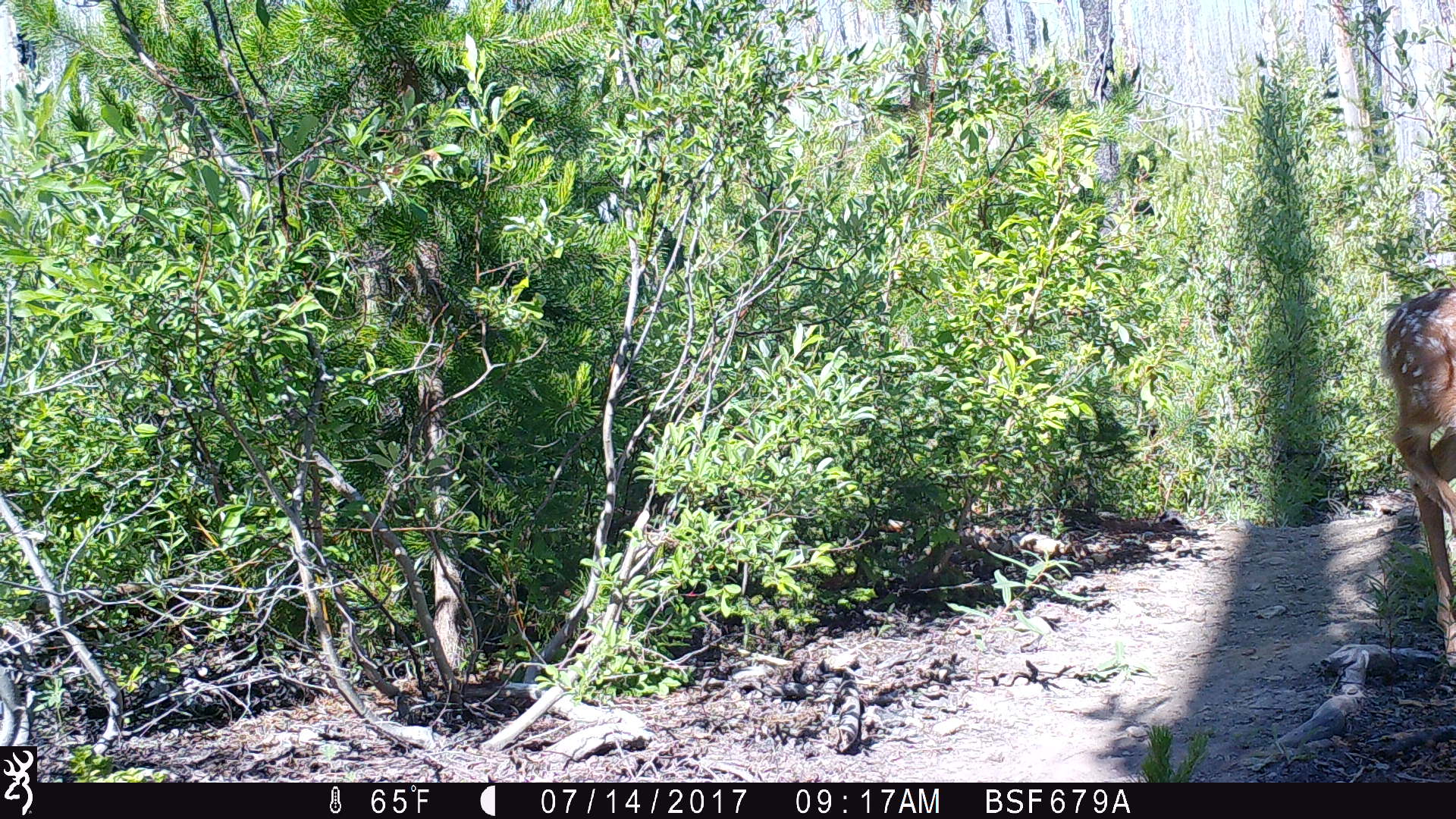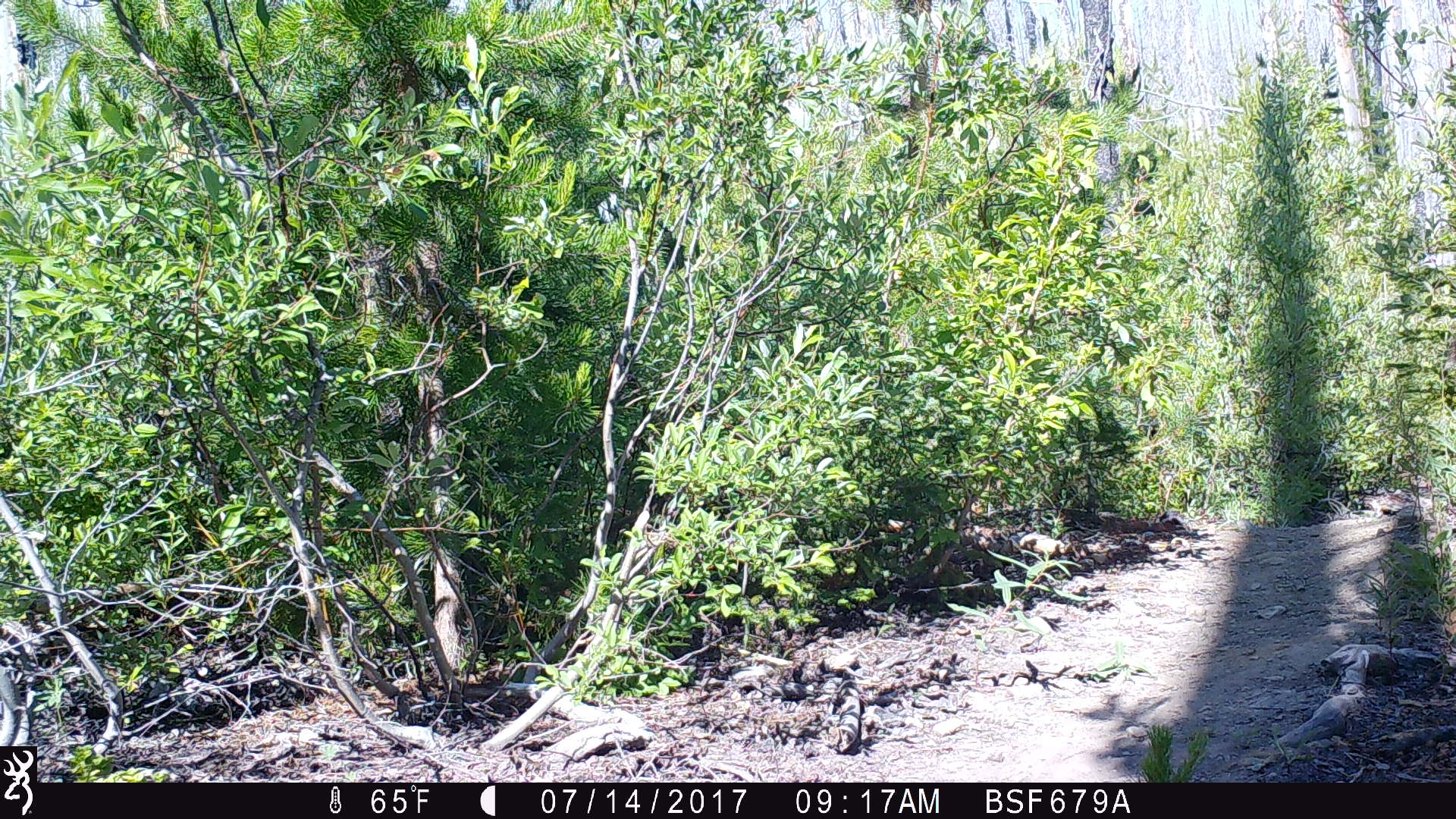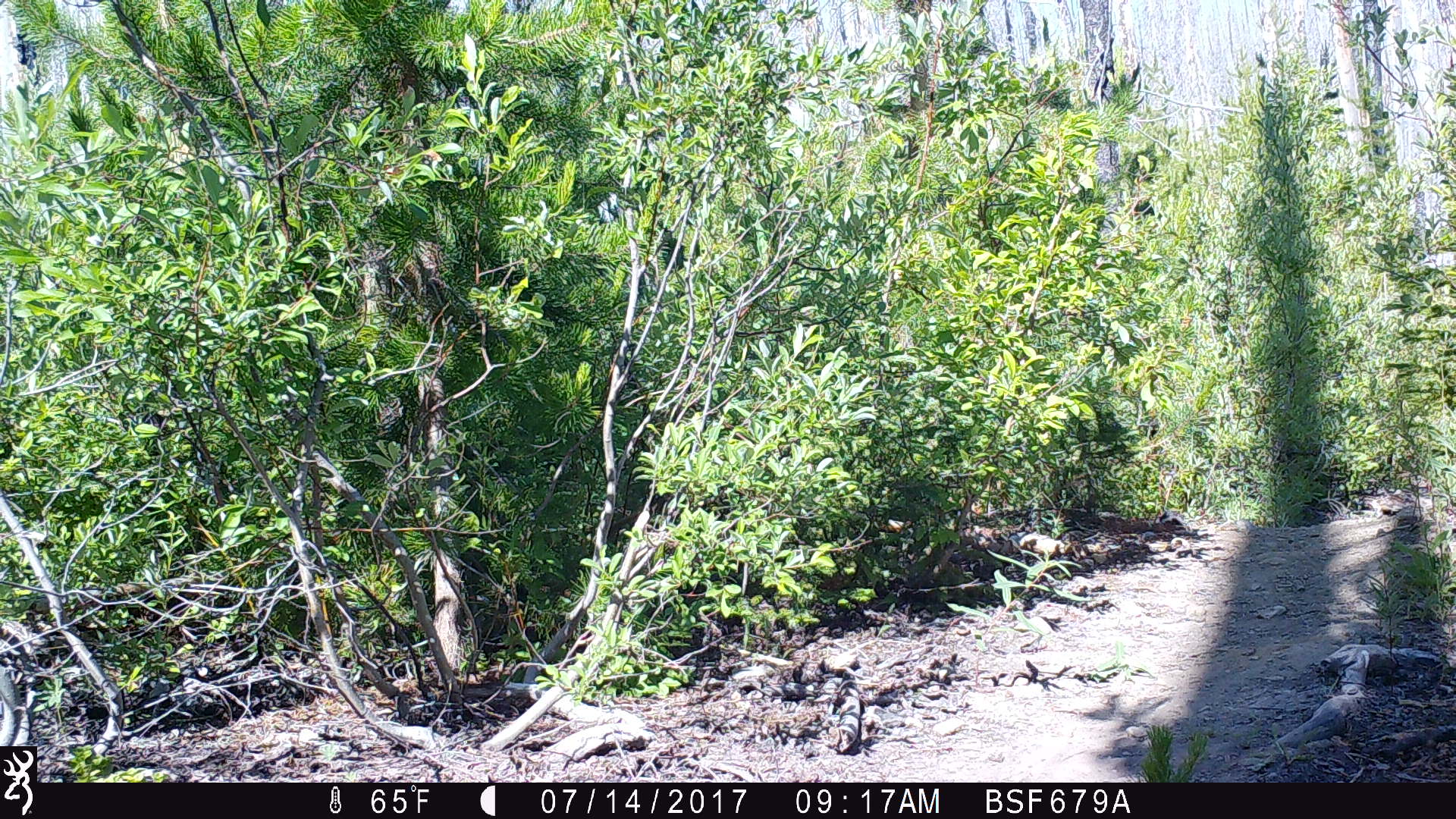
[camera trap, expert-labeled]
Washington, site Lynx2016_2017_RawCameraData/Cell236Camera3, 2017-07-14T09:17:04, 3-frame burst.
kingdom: Animalia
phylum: Chordata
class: Mammalia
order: Artiodactyla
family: Cervidae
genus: Odocoileus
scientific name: Odocoileus hemionus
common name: mule deer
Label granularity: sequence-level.